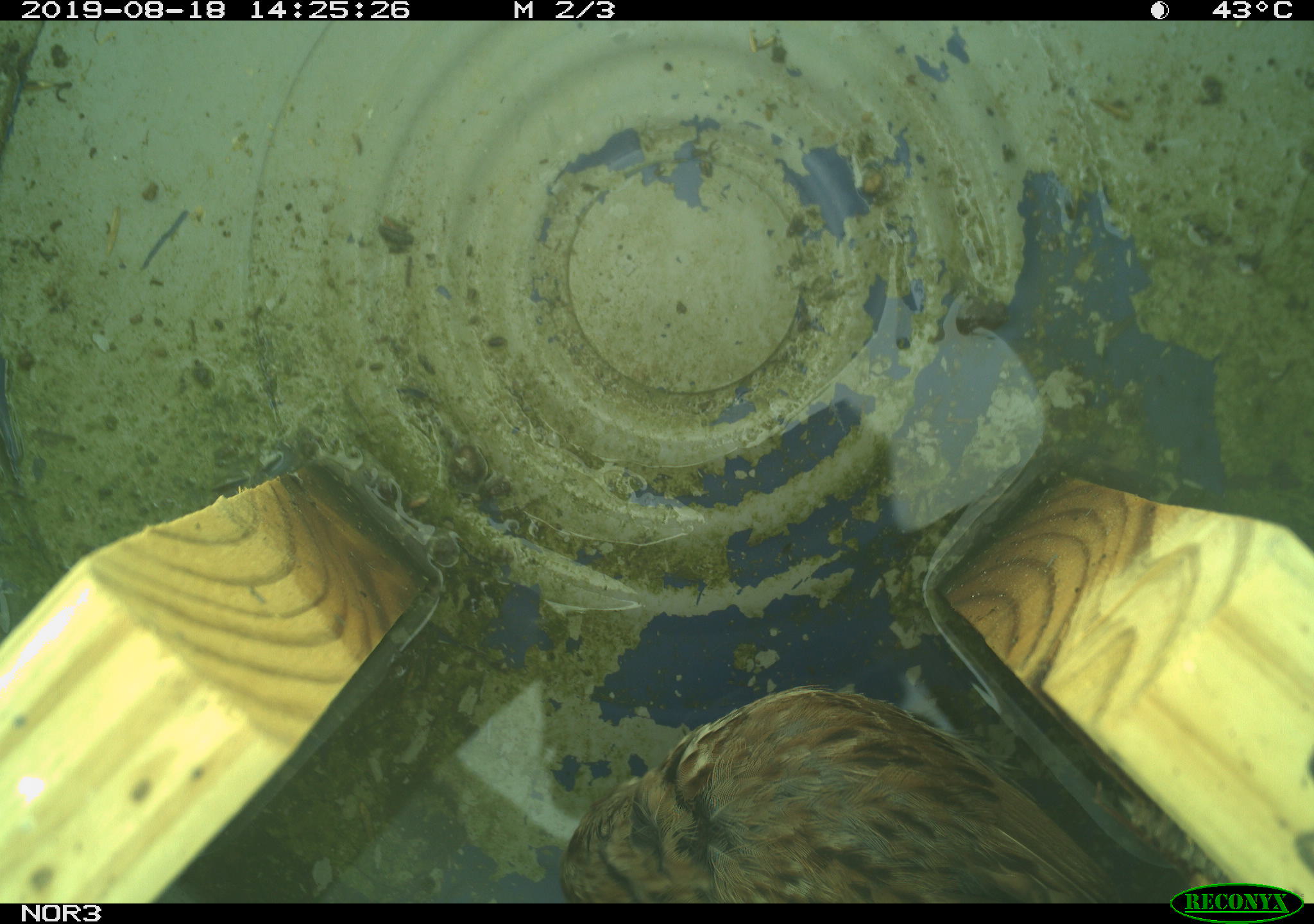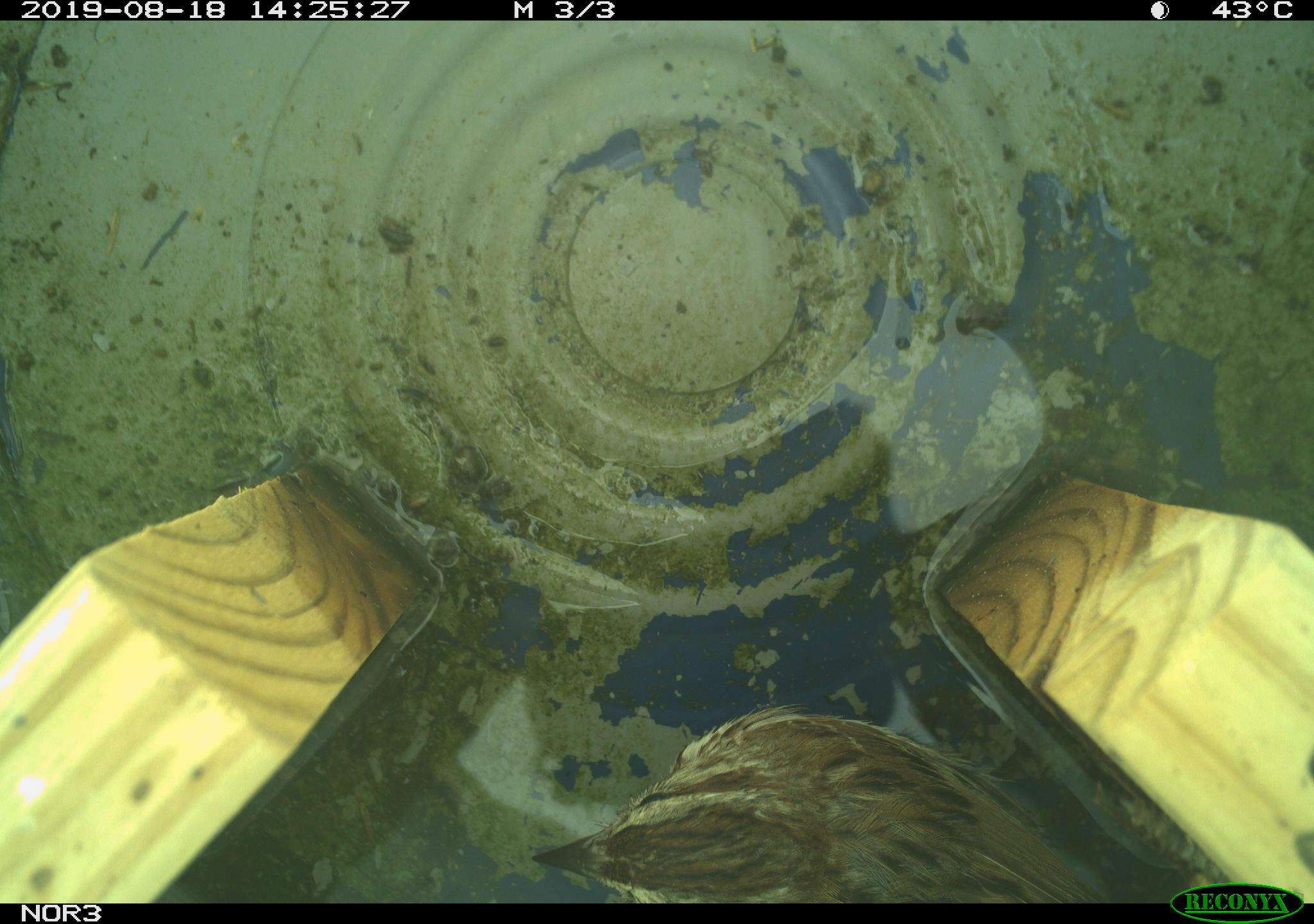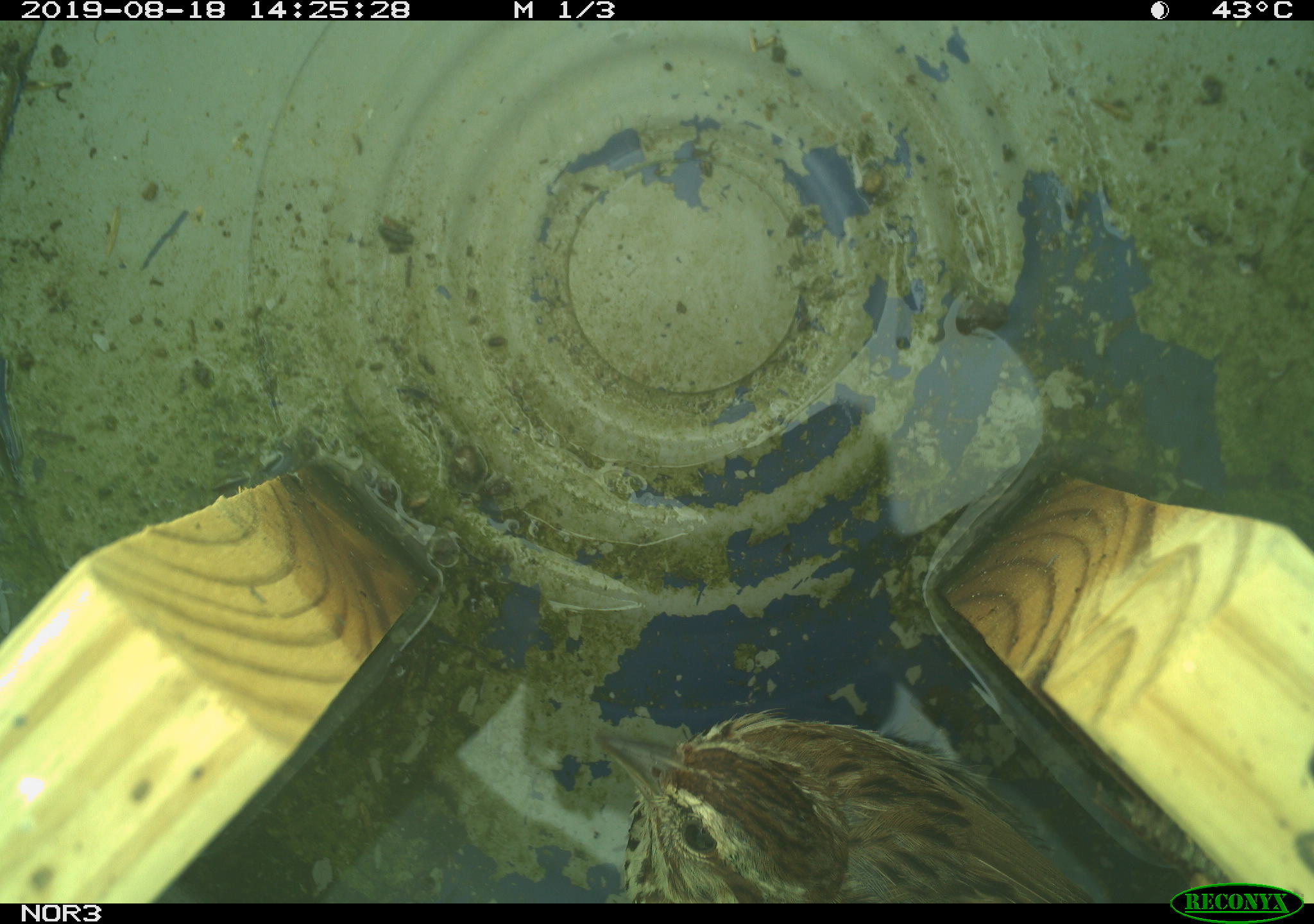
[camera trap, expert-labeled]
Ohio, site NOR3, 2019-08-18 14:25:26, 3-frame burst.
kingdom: Animalia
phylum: Chordata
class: Aves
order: Passeriformes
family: Passerellidae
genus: Melospiza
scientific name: Melospiza melodia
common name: song sparrow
Song sparrow (Melospiza melodia).